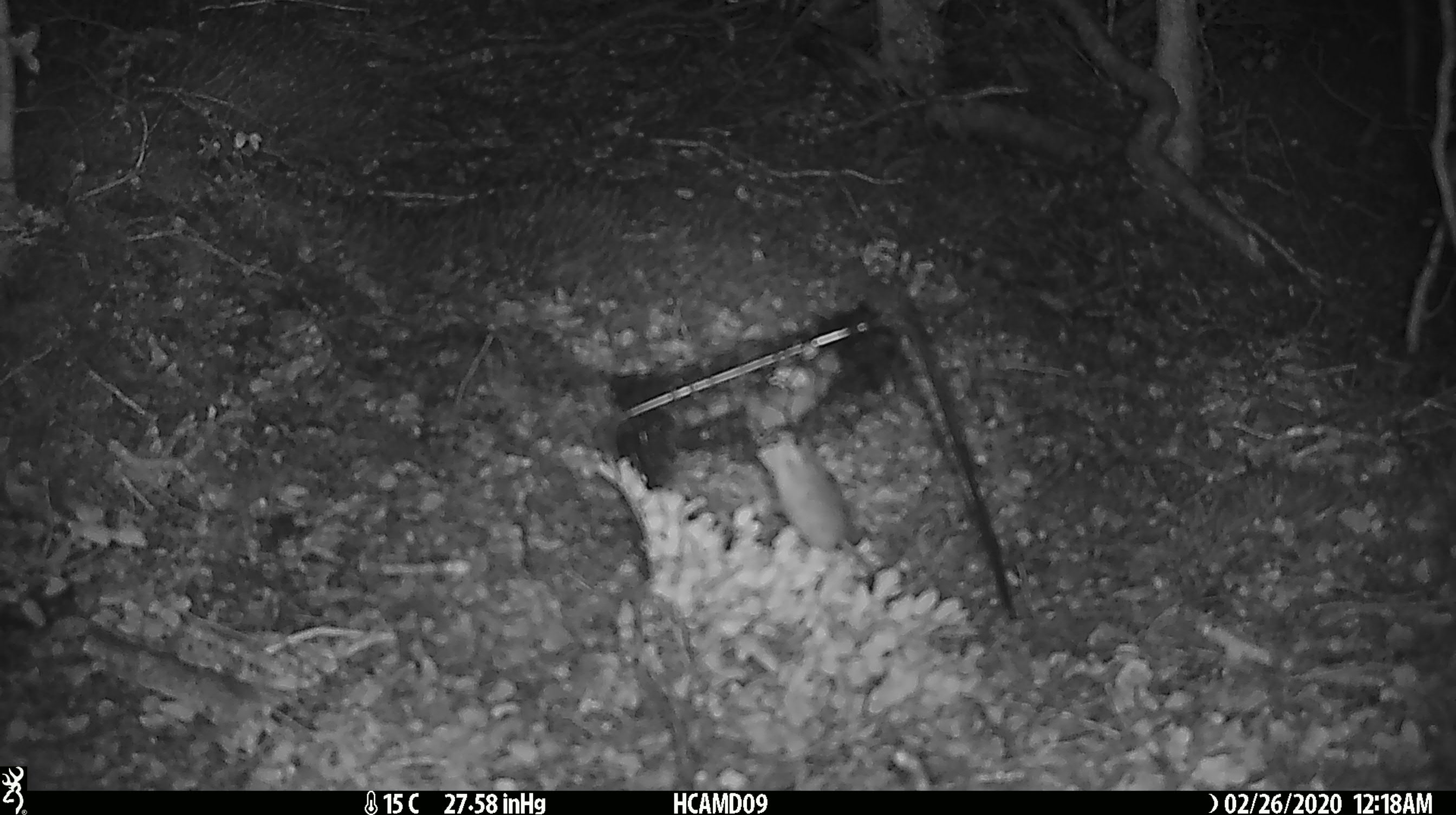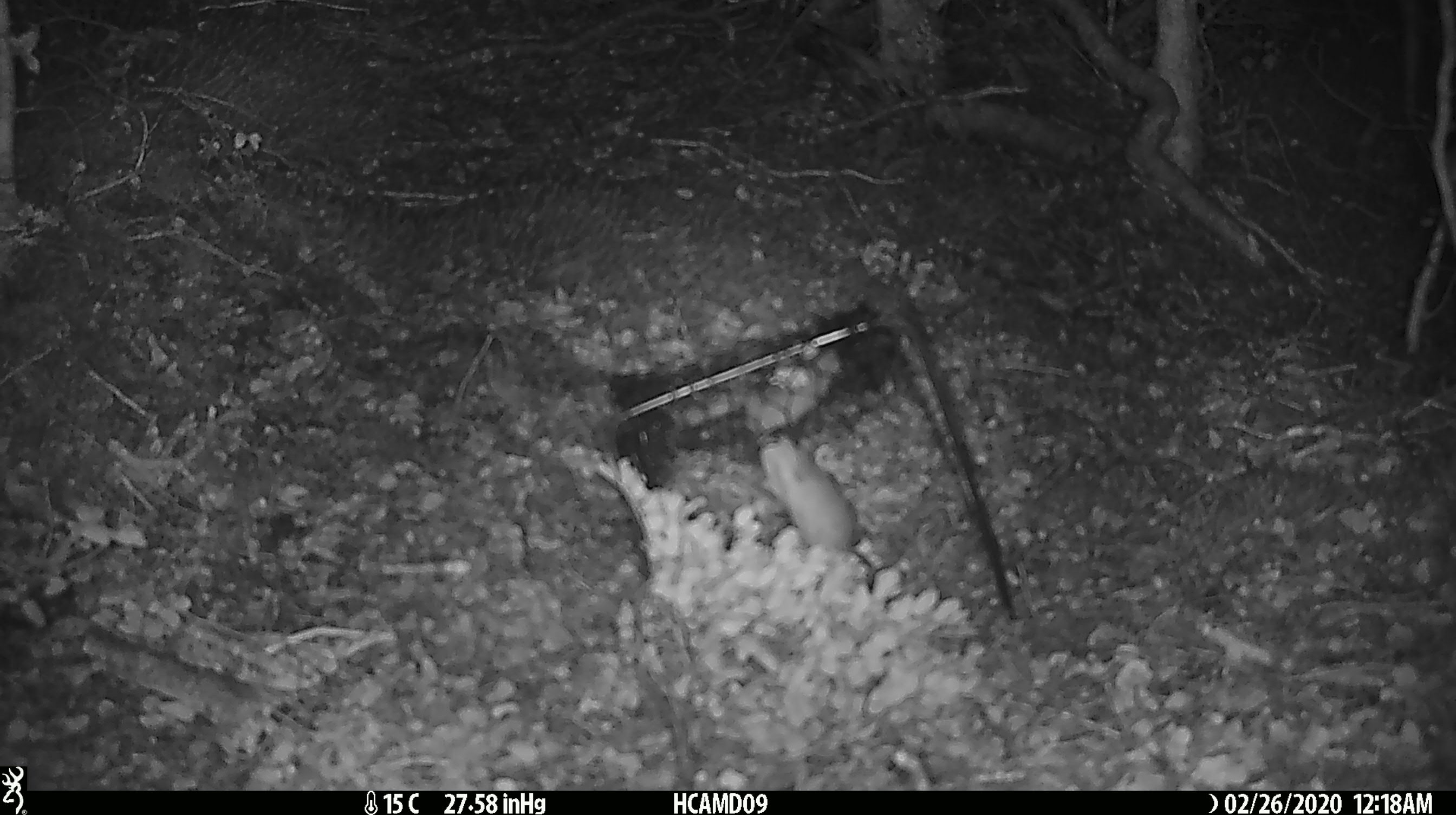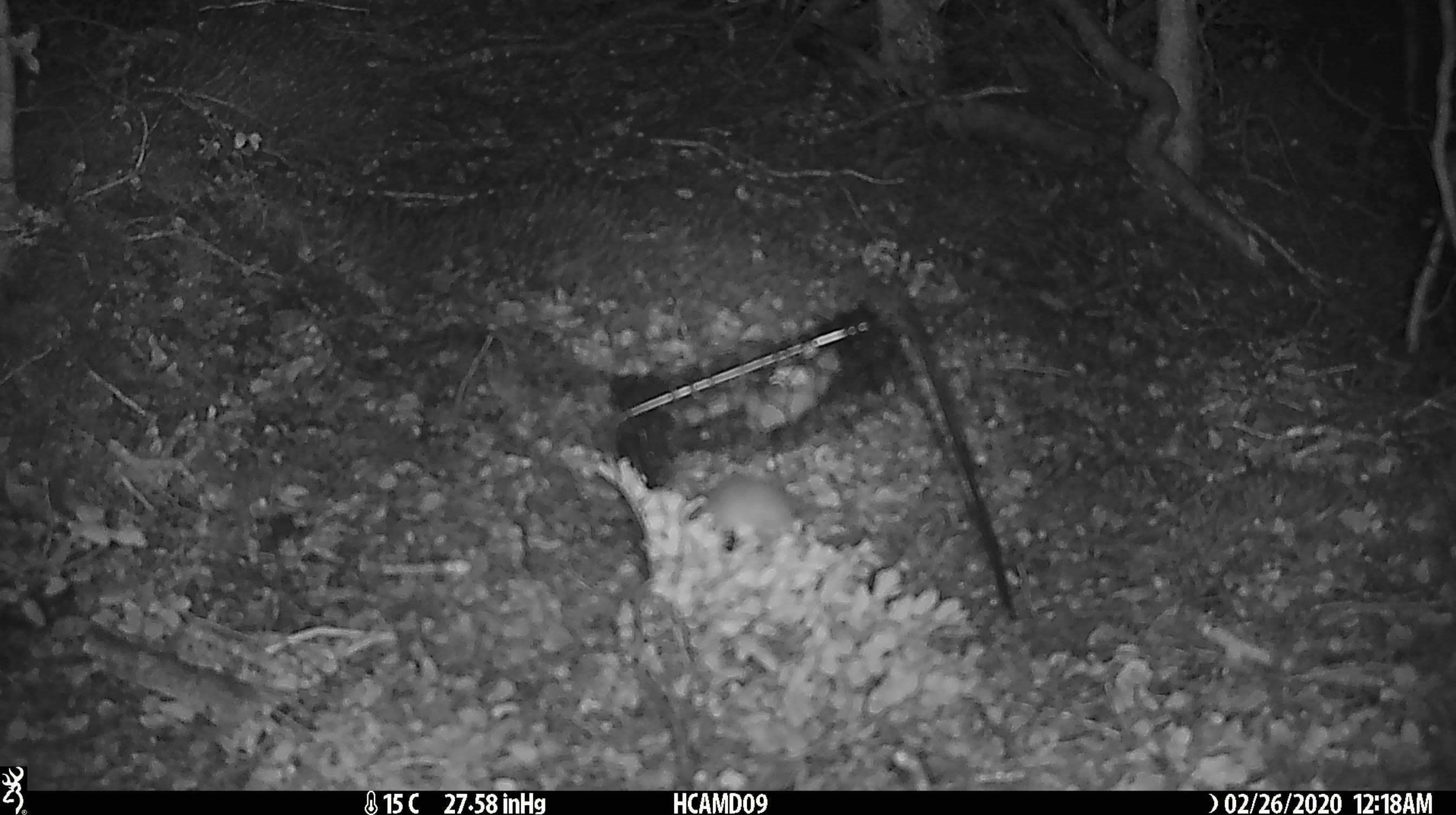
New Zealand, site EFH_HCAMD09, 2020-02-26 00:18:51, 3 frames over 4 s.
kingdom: Animalia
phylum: Chordata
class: Mammalia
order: Rodentia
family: Muridae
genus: Mus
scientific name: Mus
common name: mouse